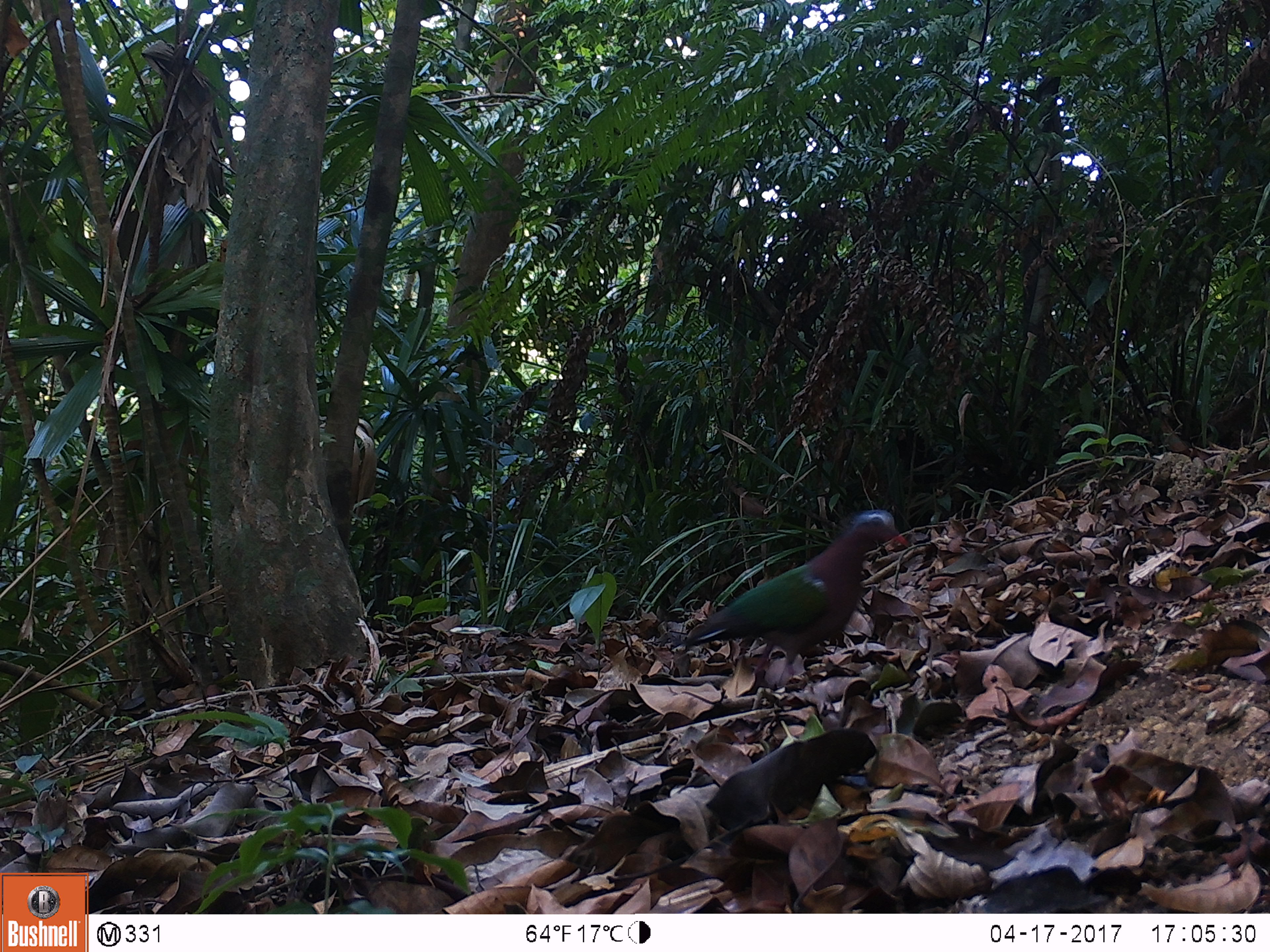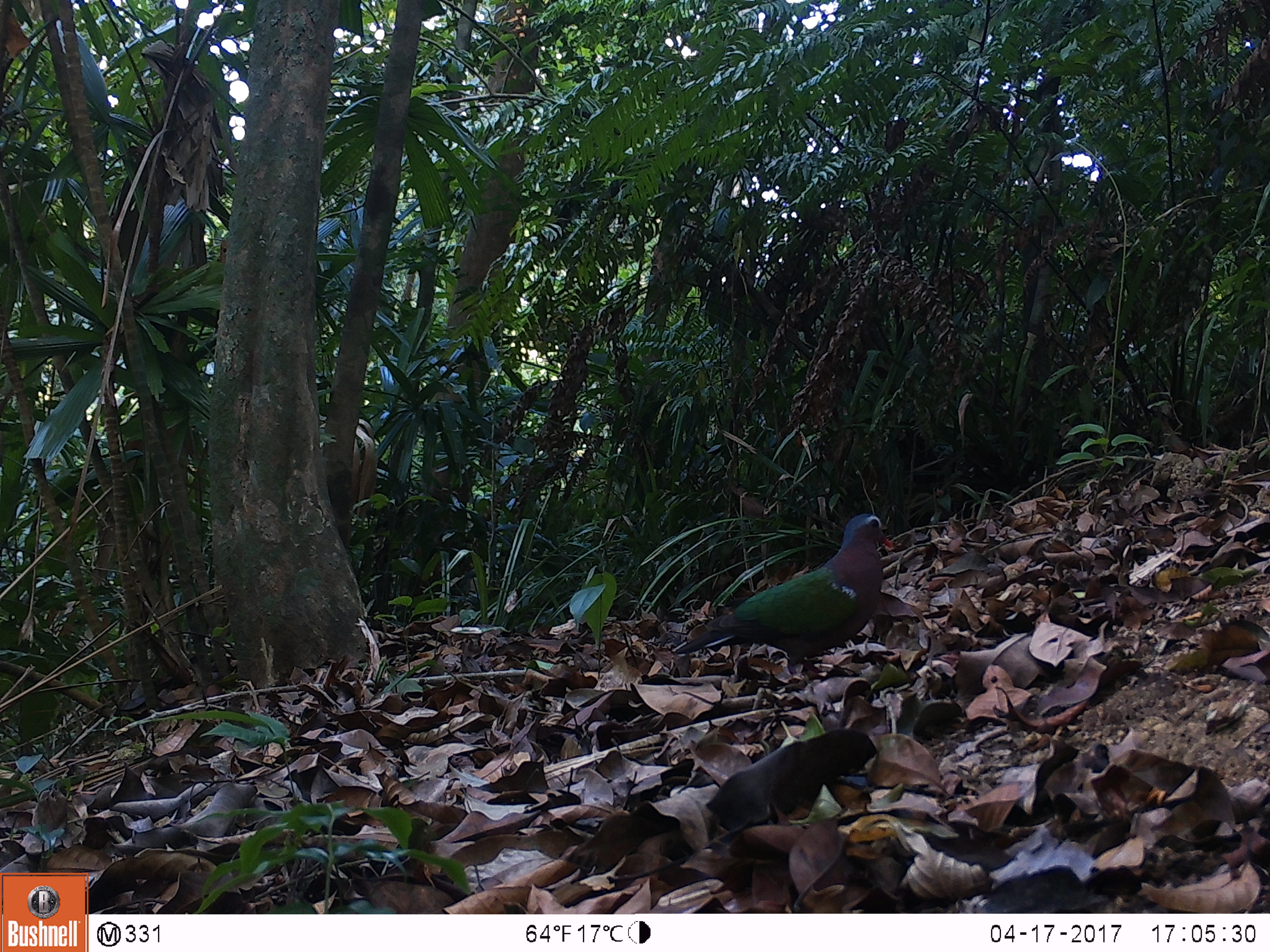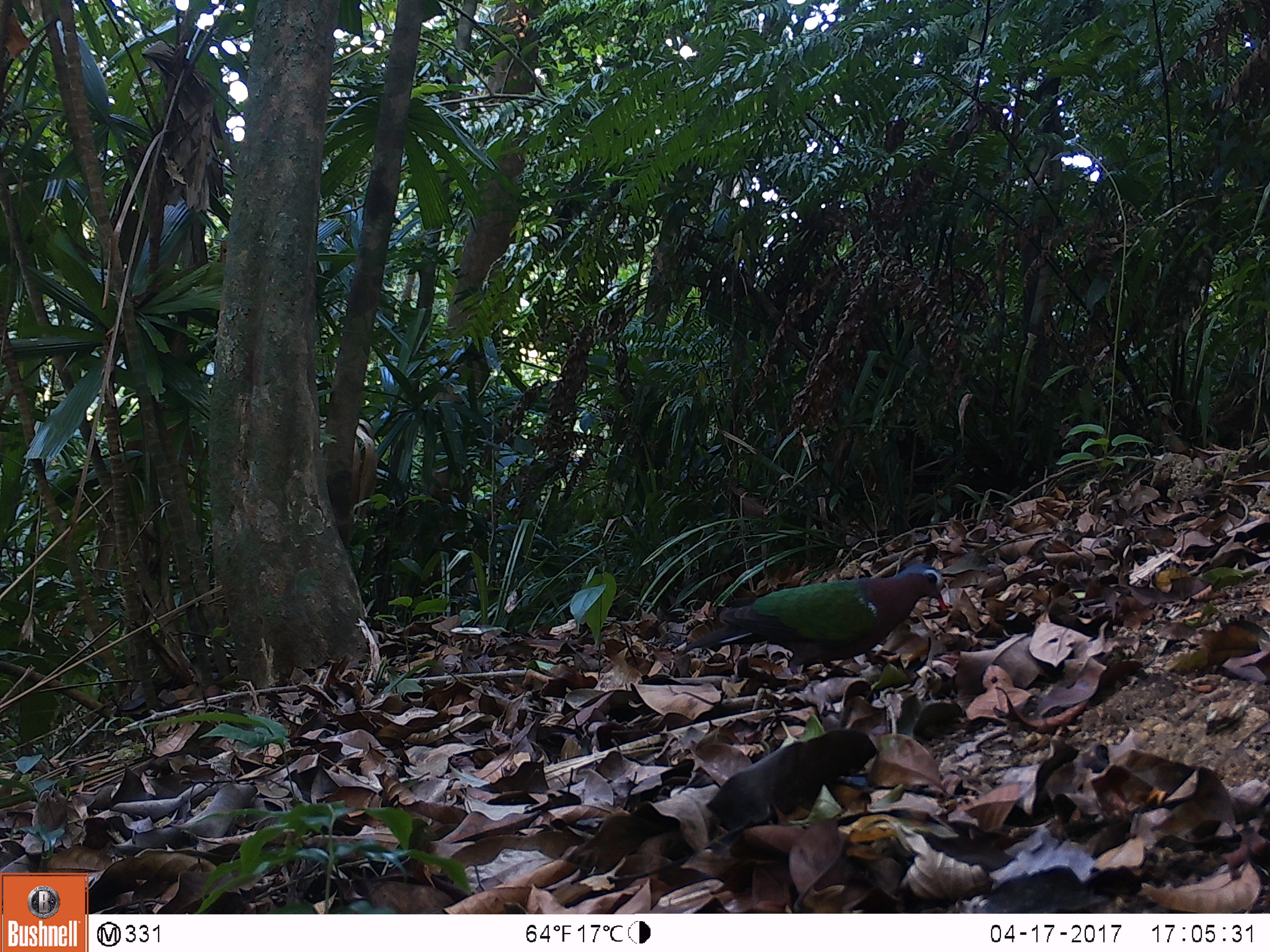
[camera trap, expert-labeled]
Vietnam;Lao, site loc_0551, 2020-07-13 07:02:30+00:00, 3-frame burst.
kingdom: Animalia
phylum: Chordata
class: Aves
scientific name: Aves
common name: bird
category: unidentified bird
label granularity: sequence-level